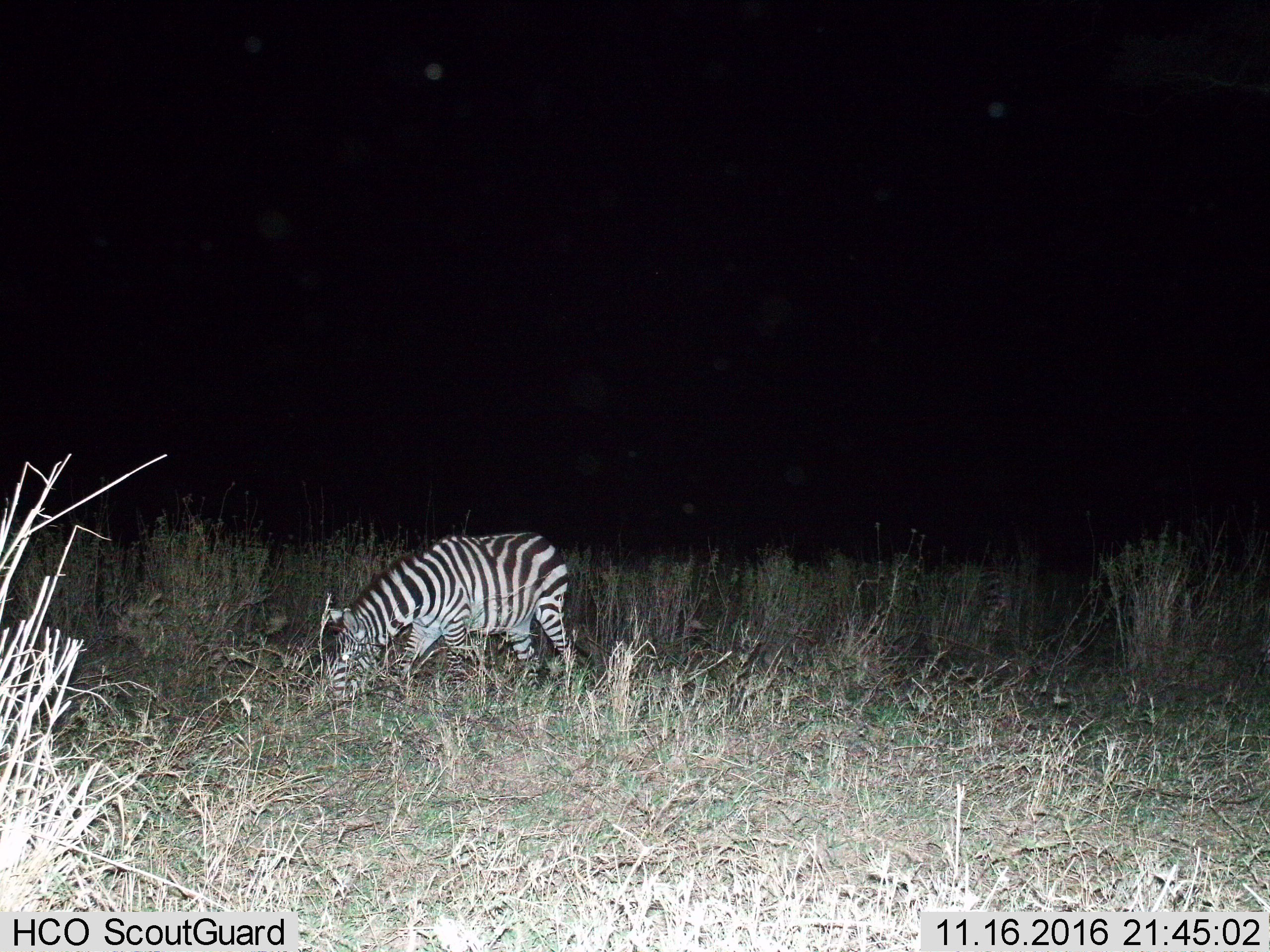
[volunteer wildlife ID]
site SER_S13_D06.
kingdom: Animalia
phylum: Chordata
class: Mammalia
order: Perissodactyla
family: Equidae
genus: Equus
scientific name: Equus quagga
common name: plains zebra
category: zebraplains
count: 1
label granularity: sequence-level